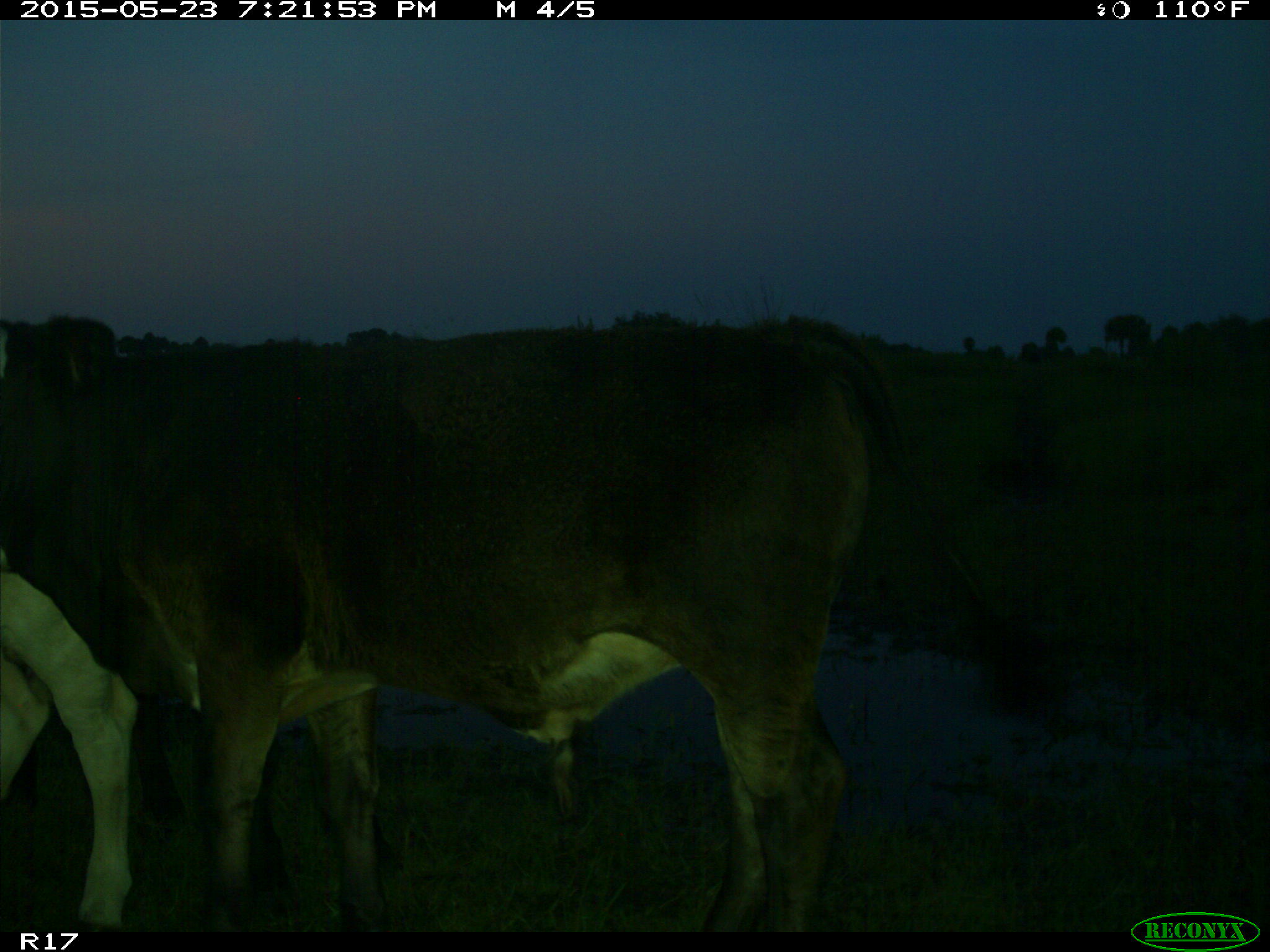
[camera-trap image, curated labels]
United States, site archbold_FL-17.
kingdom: Animalia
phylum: Chordata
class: Mammalia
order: Artiodactyla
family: Bovidae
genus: Bos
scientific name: Bos taurus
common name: domestic cow